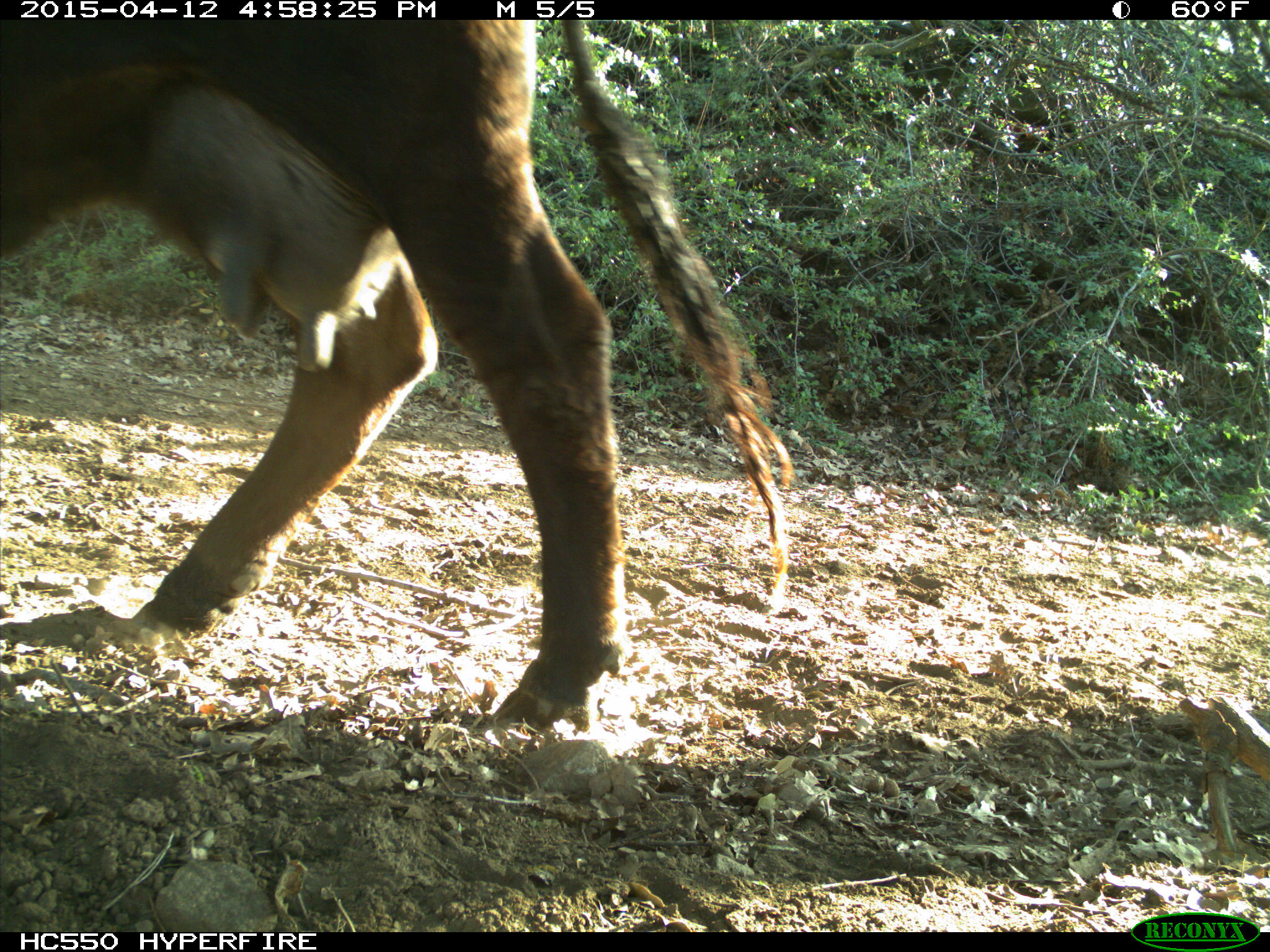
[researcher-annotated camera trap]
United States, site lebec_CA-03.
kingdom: Animalia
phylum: Chordata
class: Mammalia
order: Artiodactyla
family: Bovidae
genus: Bos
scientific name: Bos taurus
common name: domestic cow